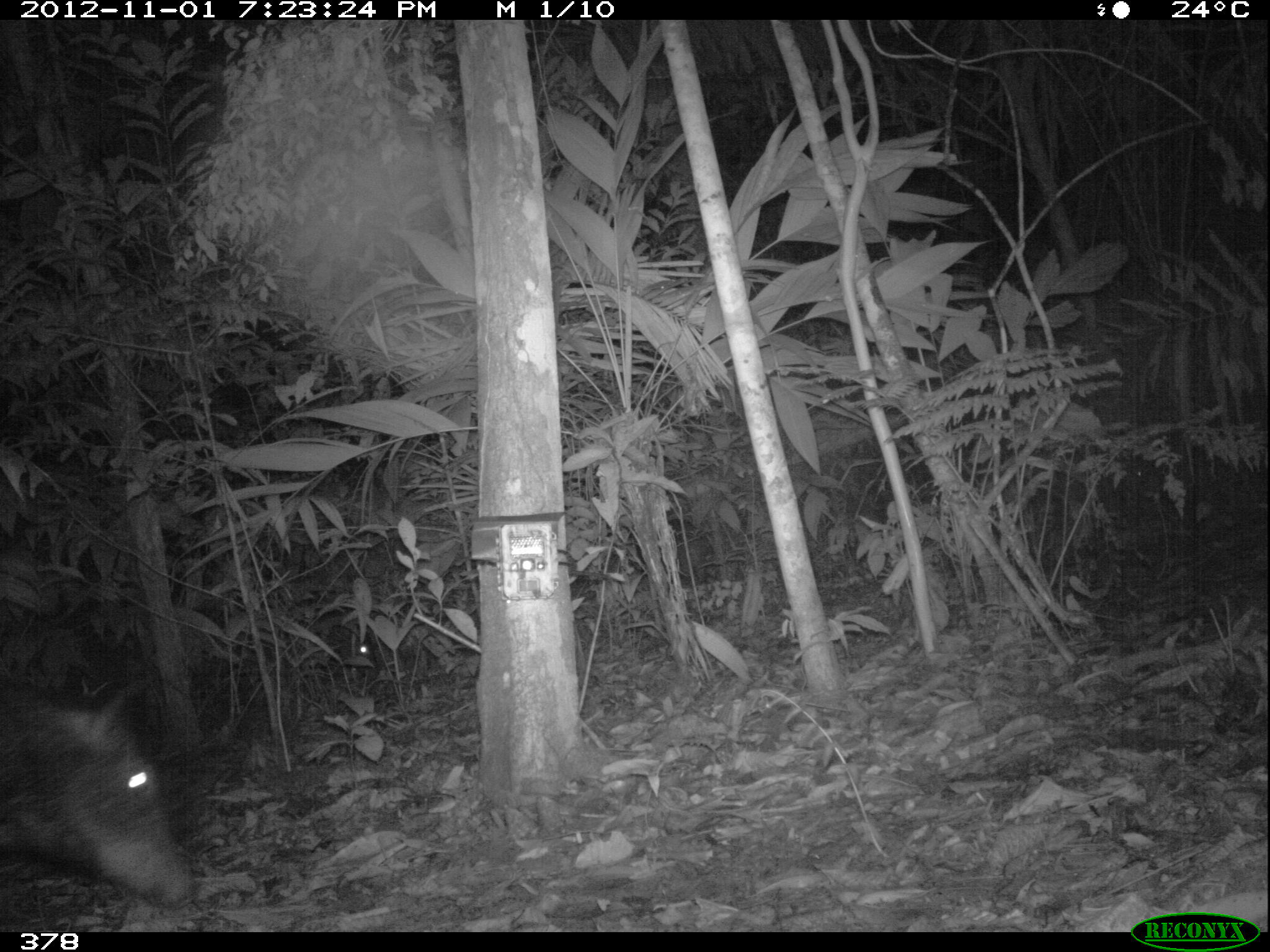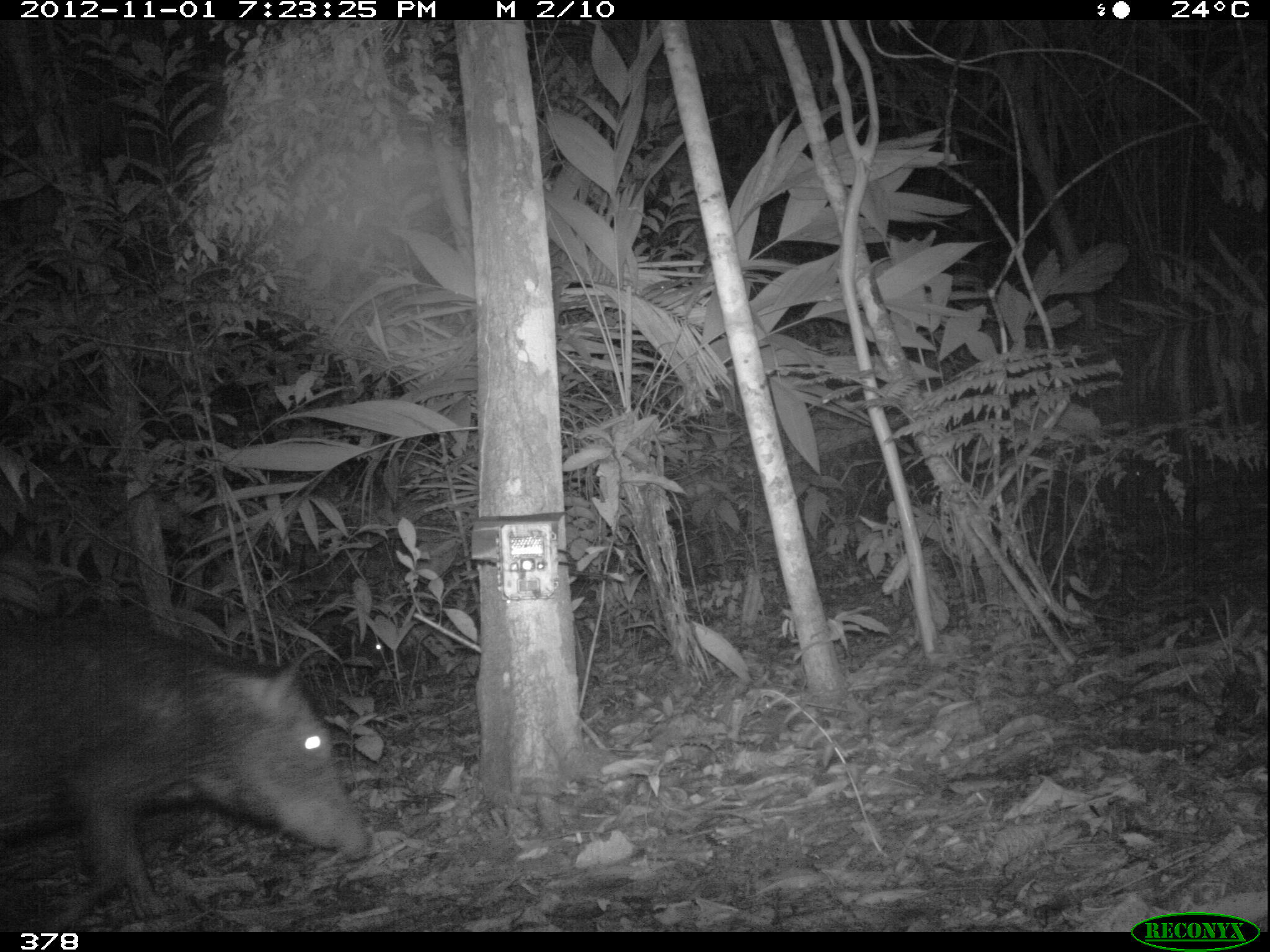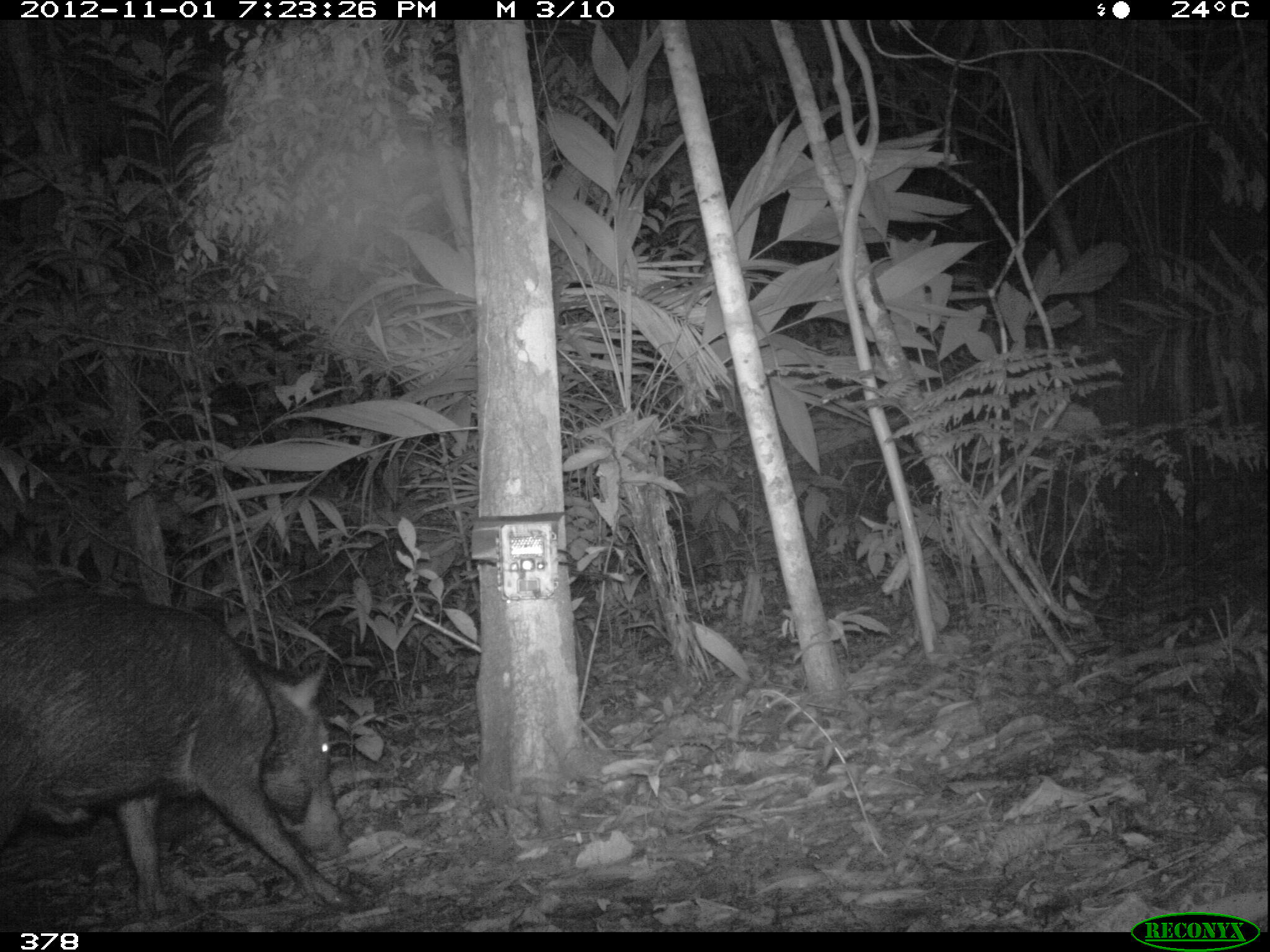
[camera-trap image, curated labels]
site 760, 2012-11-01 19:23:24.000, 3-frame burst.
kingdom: Animalia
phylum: Chordata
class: Mammalia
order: Artiodactyla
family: Tayassuidae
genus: Tayassu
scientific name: Tayassu pecari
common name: white-lipped peccary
Tayassu pecari (white-lipped peccary).